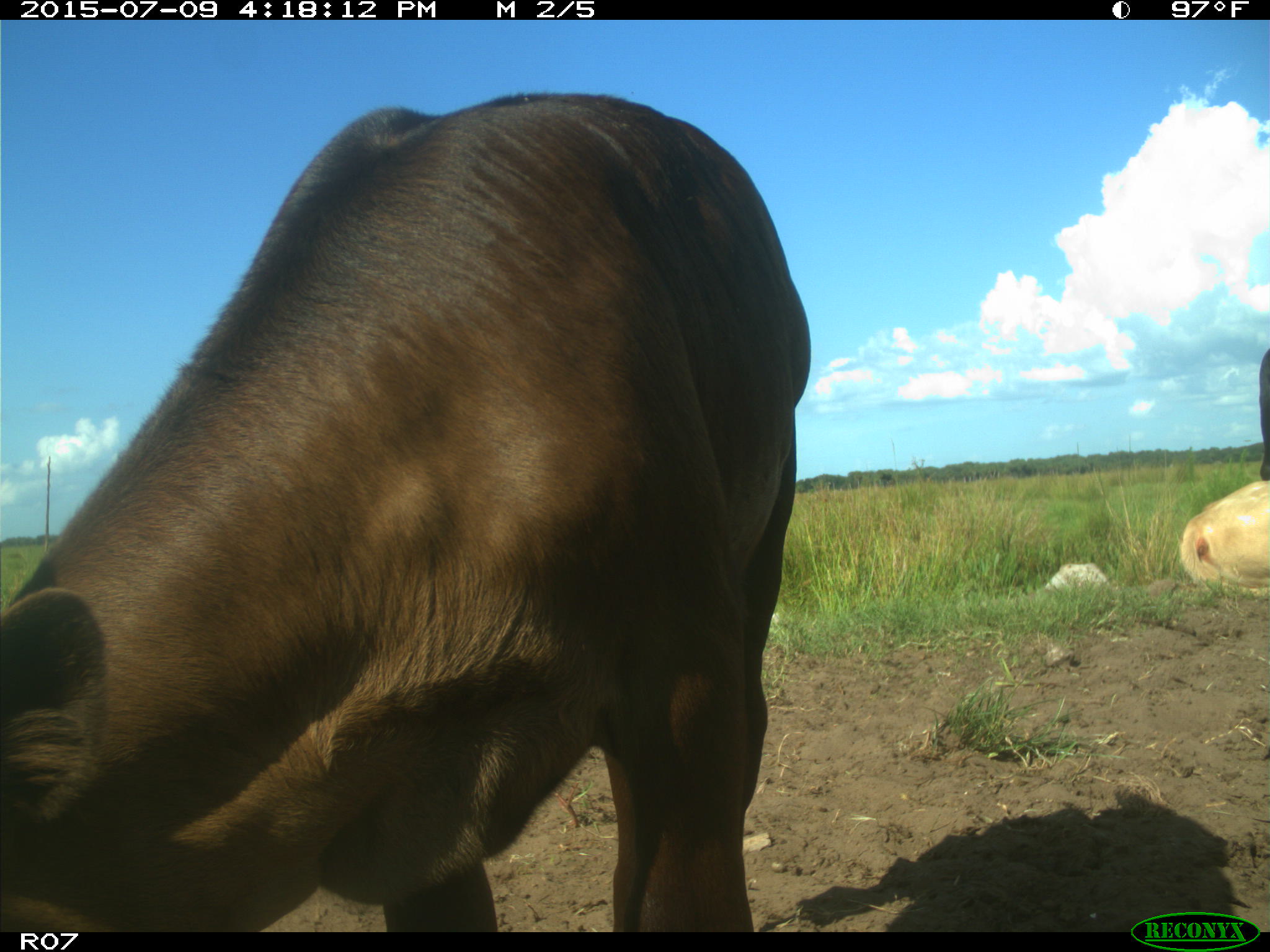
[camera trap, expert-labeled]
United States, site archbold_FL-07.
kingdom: Animalia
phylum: Chordata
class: Mammalia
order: Artiodactyla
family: Bovidae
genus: Bos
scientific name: Bos taurus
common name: domestic cow